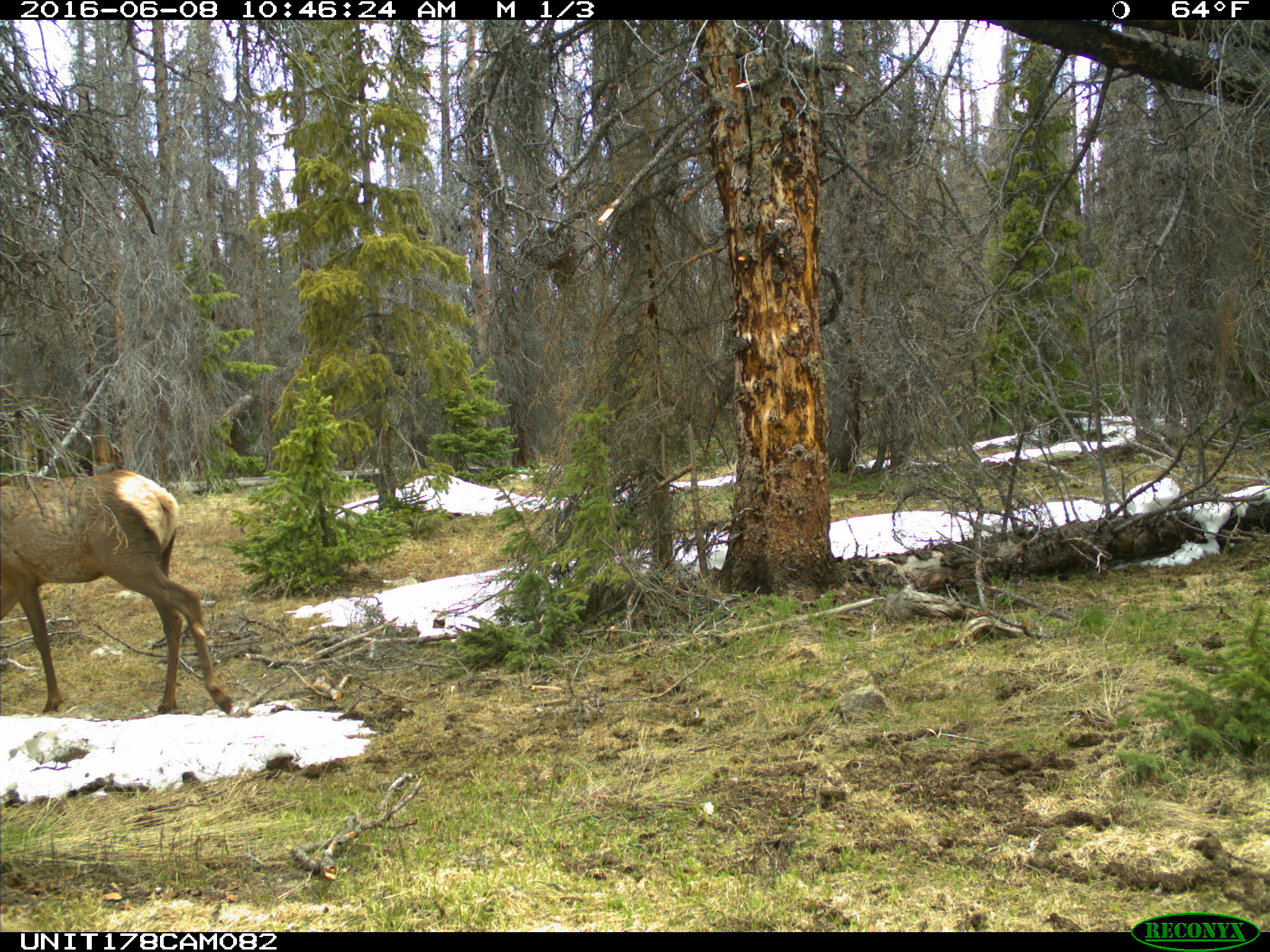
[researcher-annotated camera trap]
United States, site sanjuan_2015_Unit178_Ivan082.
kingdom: Animalia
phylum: Chordata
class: Mammalia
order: Artiodactyla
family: Cervidae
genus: Cervus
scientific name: Cervus elaphus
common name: red deer